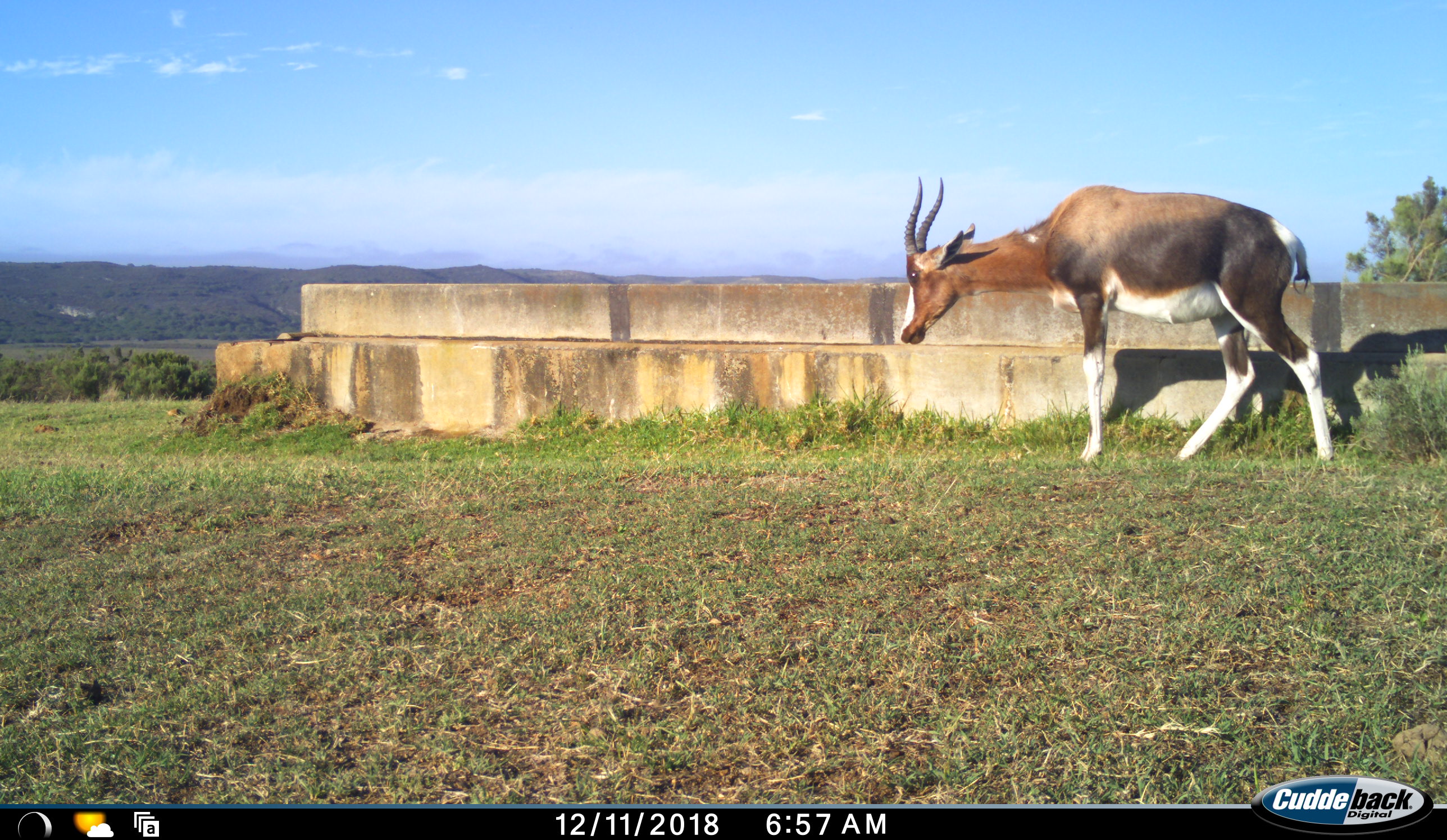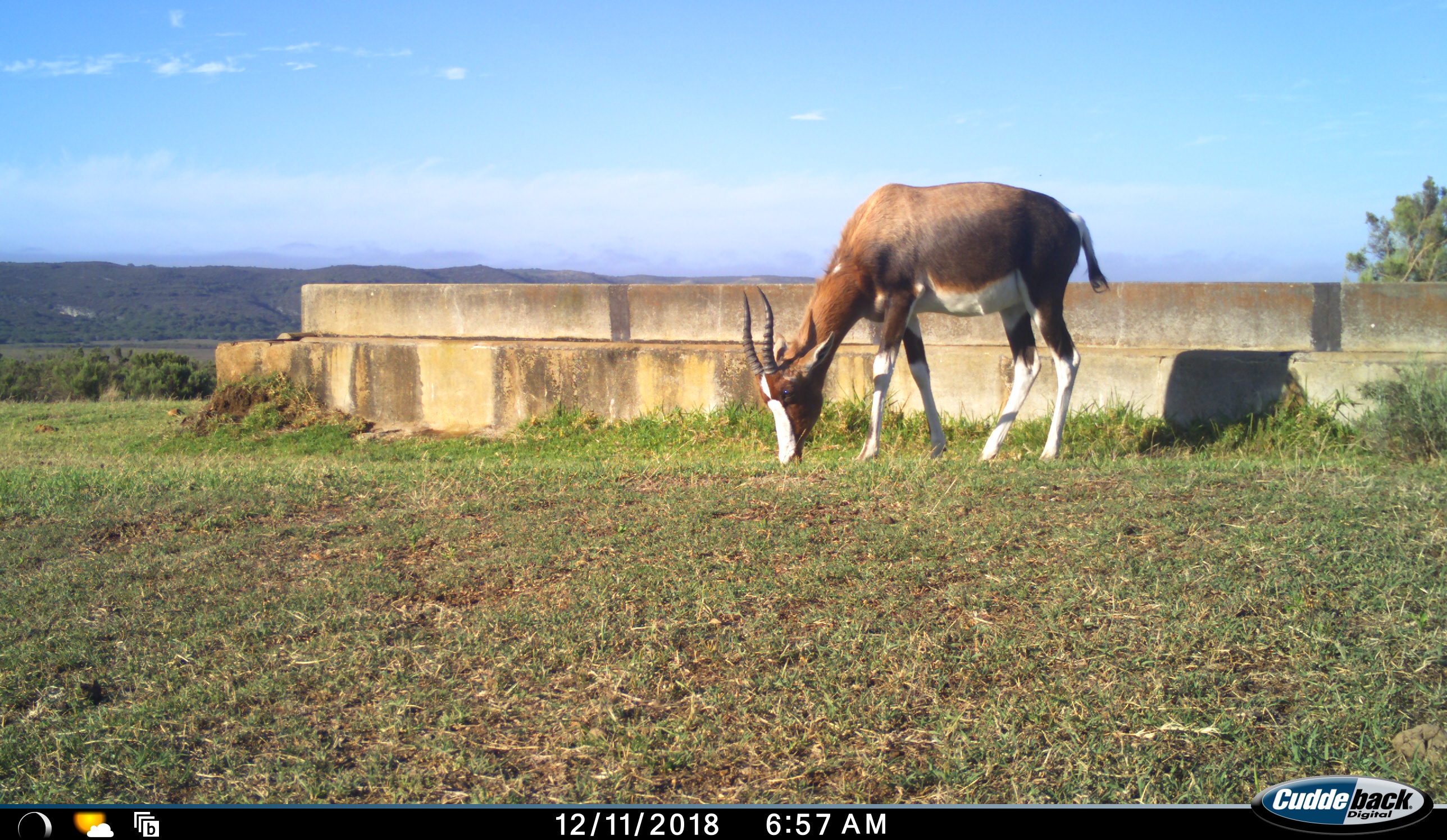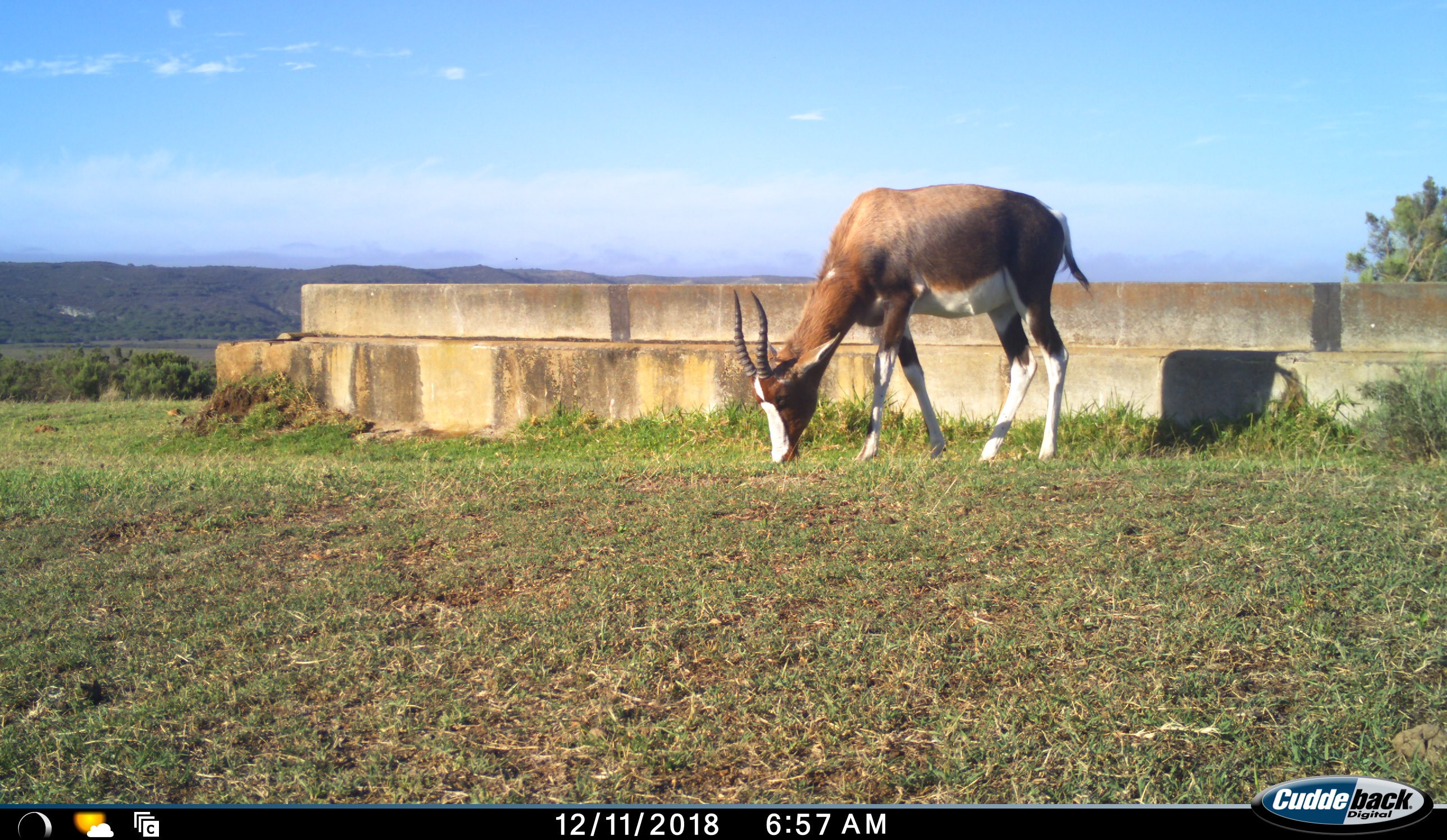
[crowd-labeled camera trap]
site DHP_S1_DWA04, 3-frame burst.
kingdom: Animalia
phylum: Chordata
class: Mammalia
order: Artiodactyla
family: Bovidae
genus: Damaliscus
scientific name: Damaliscus pygargus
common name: bontebok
Bontebok (Damaliscus pygargus), count 1. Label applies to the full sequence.